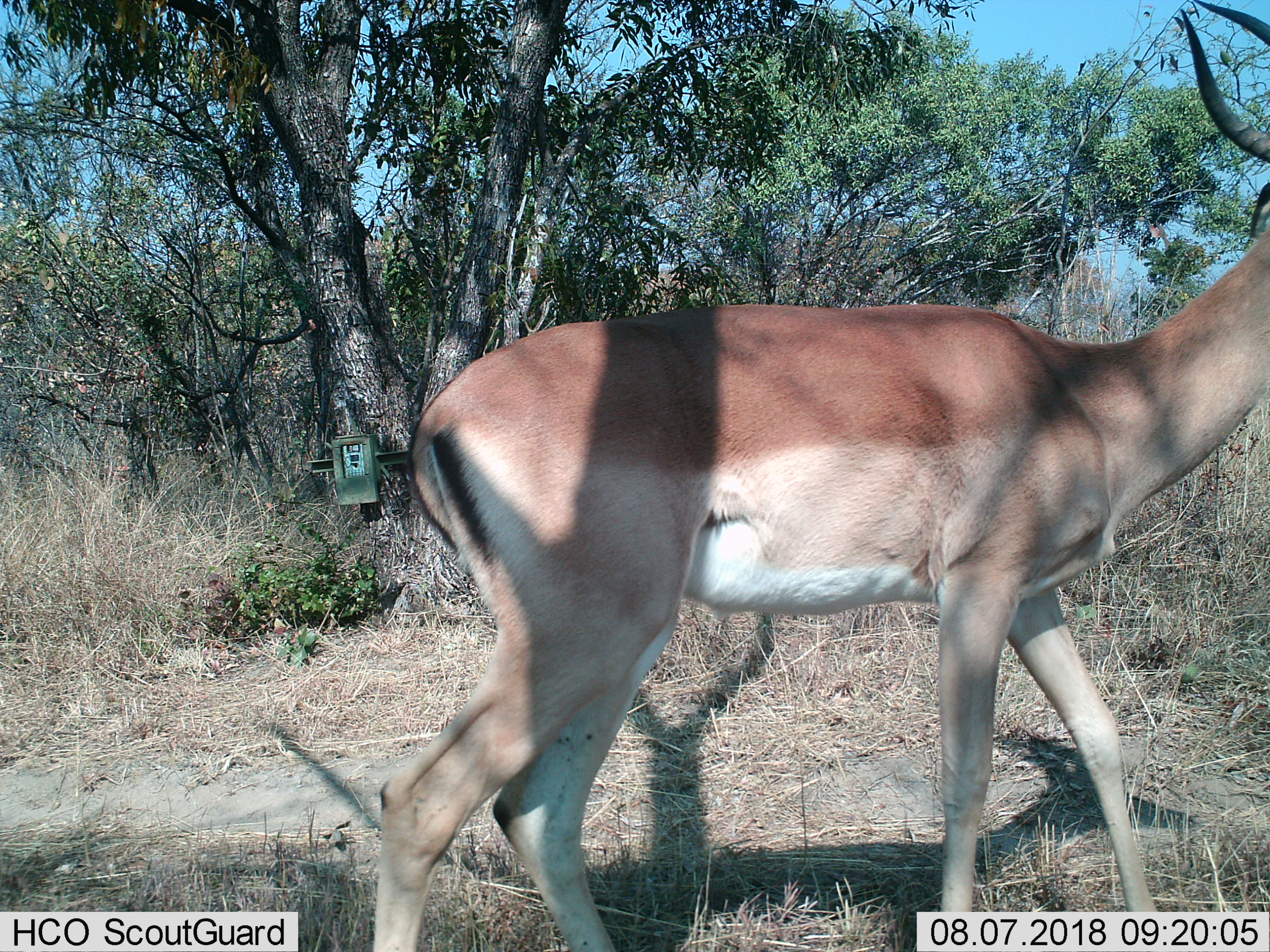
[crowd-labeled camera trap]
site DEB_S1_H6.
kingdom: Animalia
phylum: Chordata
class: Mammalia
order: Artiodactyla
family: Bovidae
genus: Aepyceros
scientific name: Aepyceros melampus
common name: impala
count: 1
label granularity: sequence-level